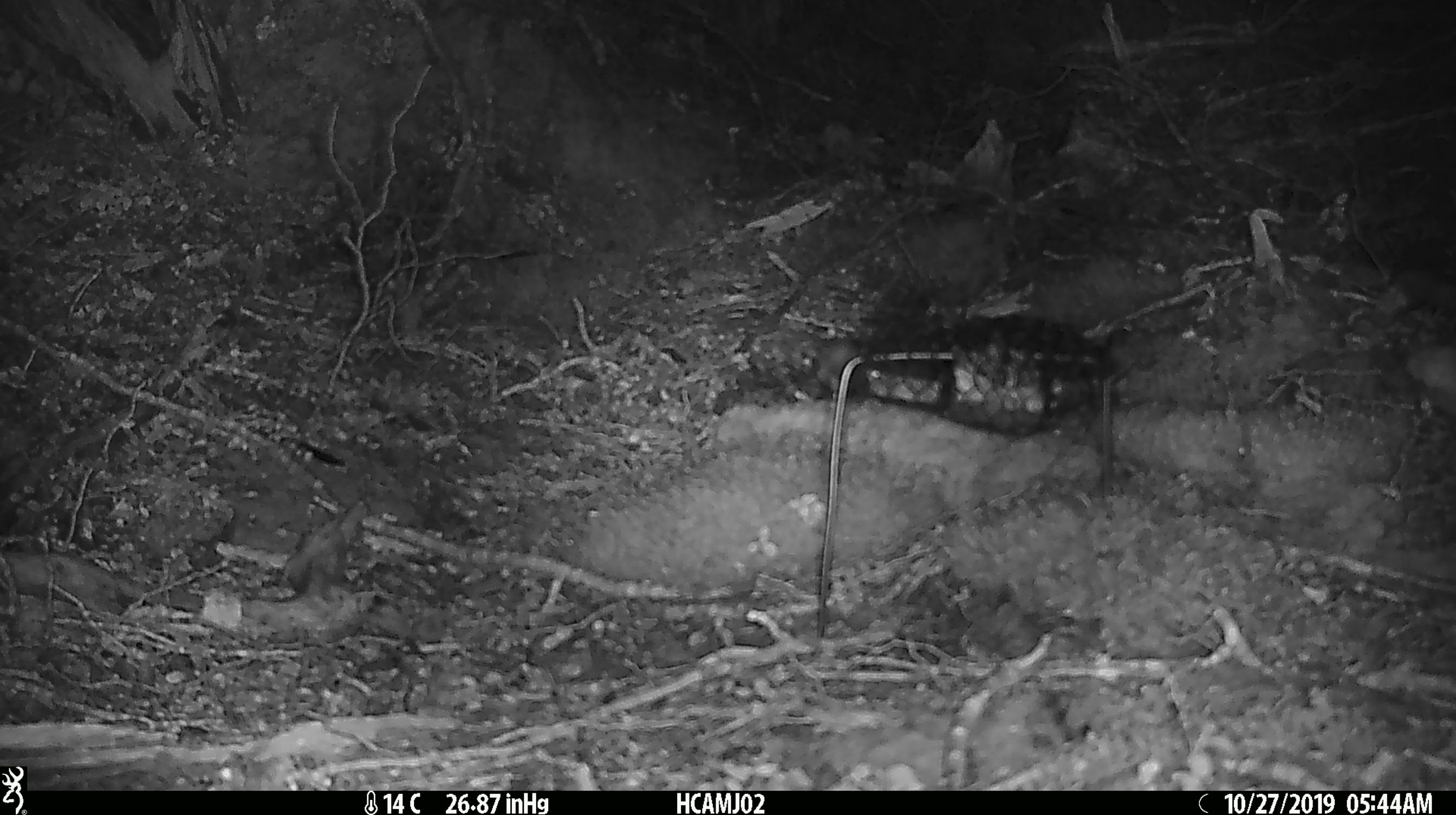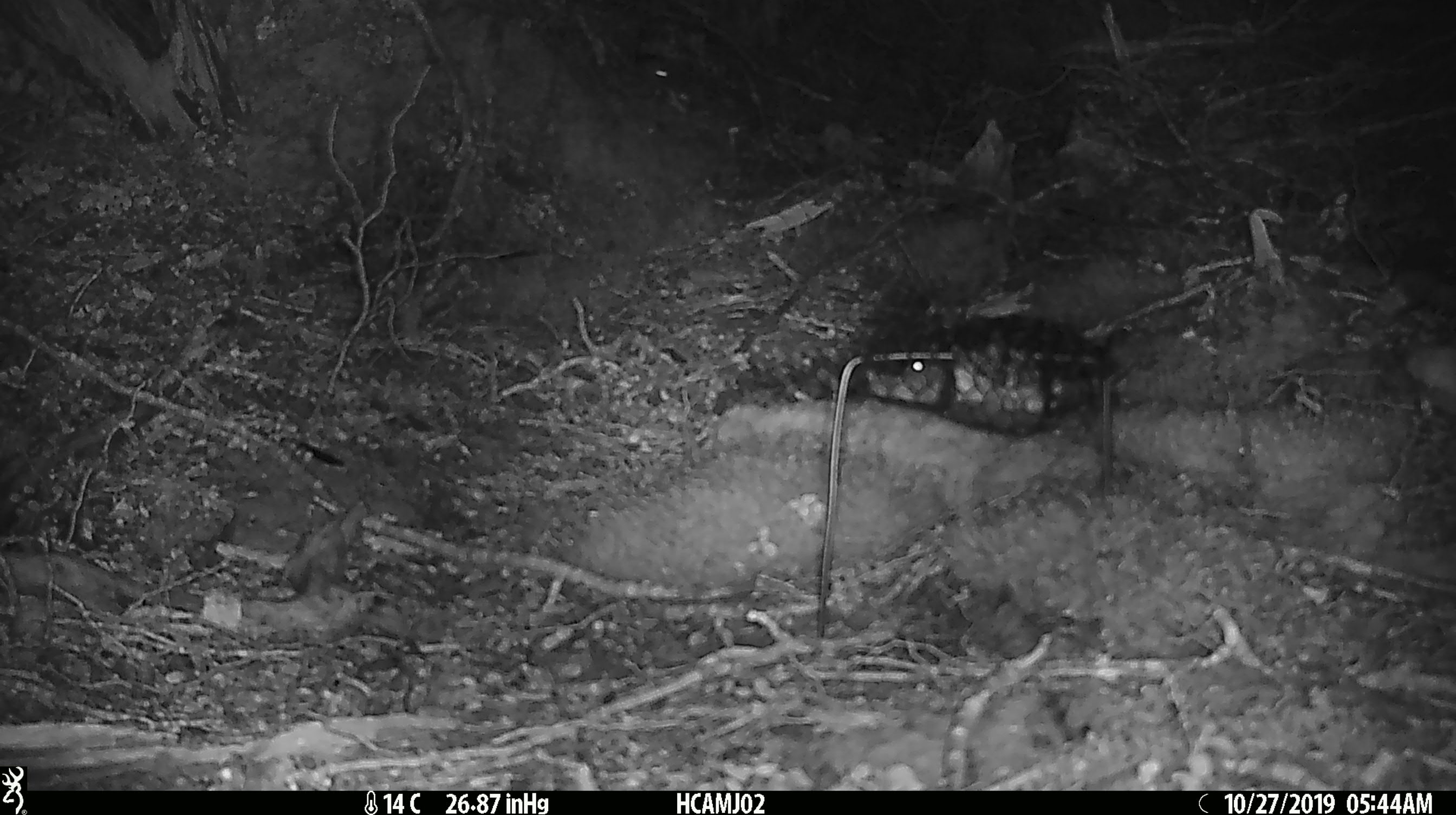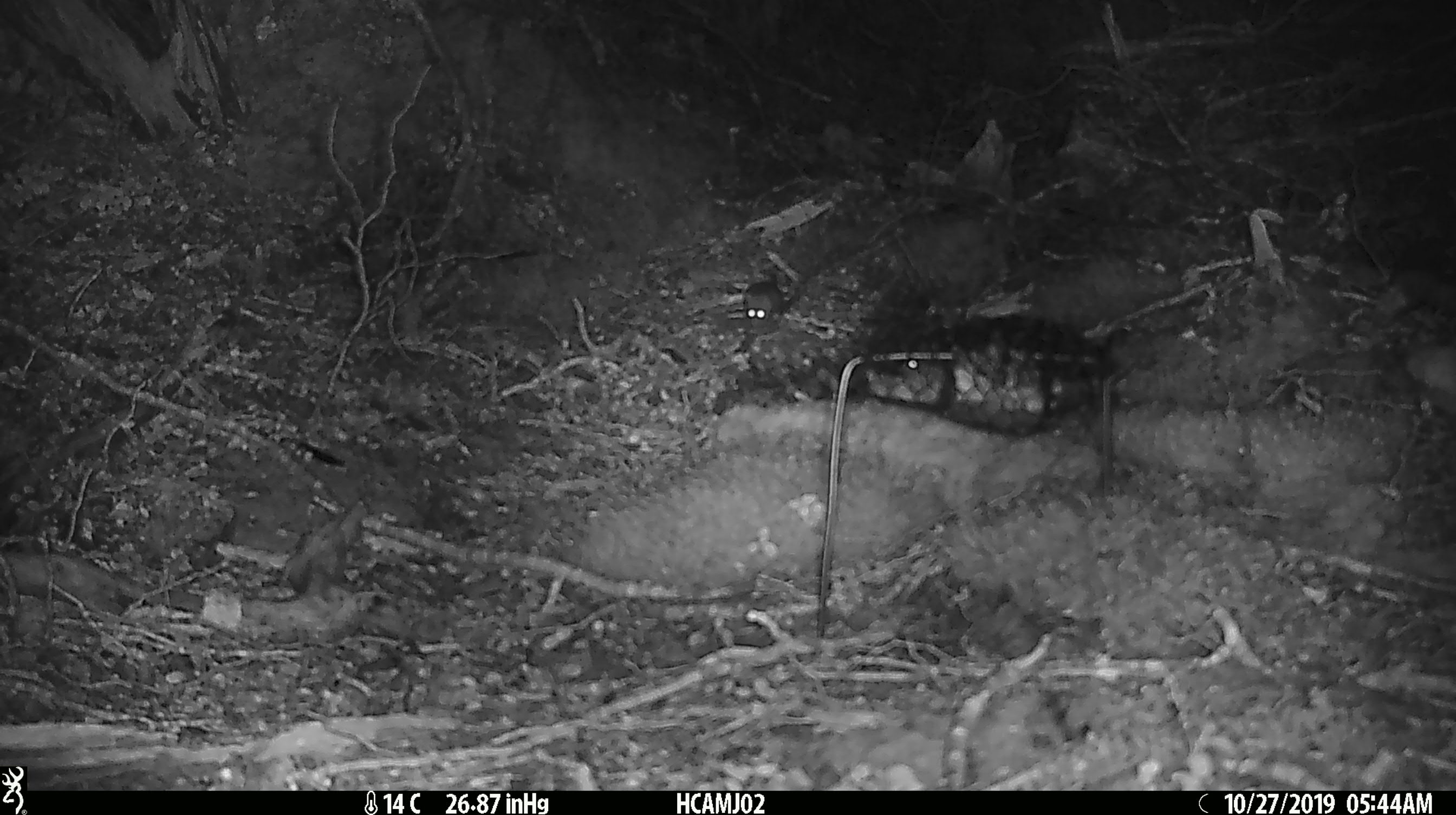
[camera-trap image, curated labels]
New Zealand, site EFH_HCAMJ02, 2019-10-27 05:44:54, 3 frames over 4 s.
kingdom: Animalia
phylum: Chordata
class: Mammalia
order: Rodentia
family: Muridae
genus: Mus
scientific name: Mus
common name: mouse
Mouse (Mus).